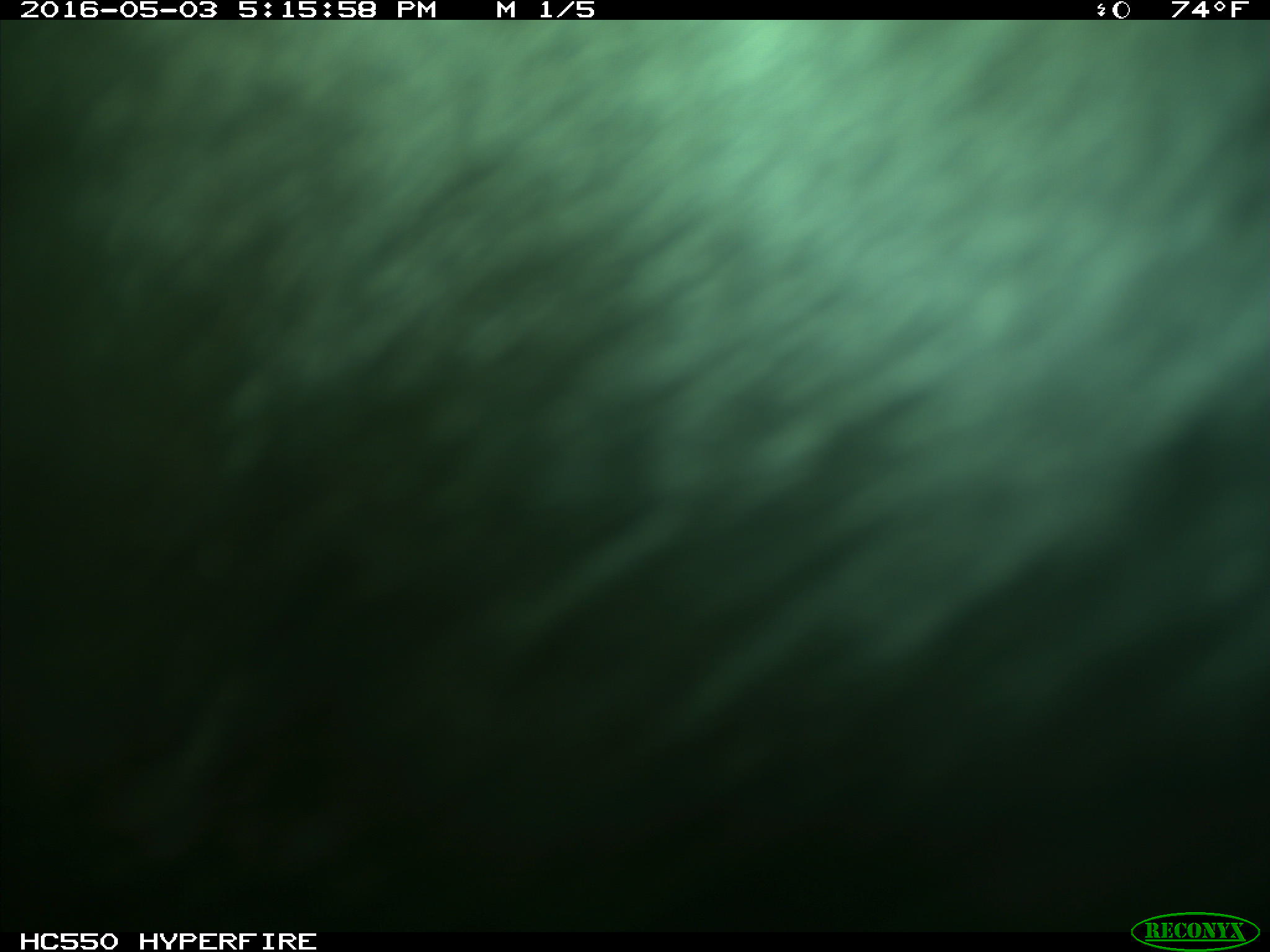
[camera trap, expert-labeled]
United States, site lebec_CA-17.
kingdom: Animalia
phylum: Chordata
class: Mammalia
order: Artiodactyla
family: Bovidae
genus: Bos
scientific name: Bos taurus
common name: domestic cow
Bos taurus (domestic cow).